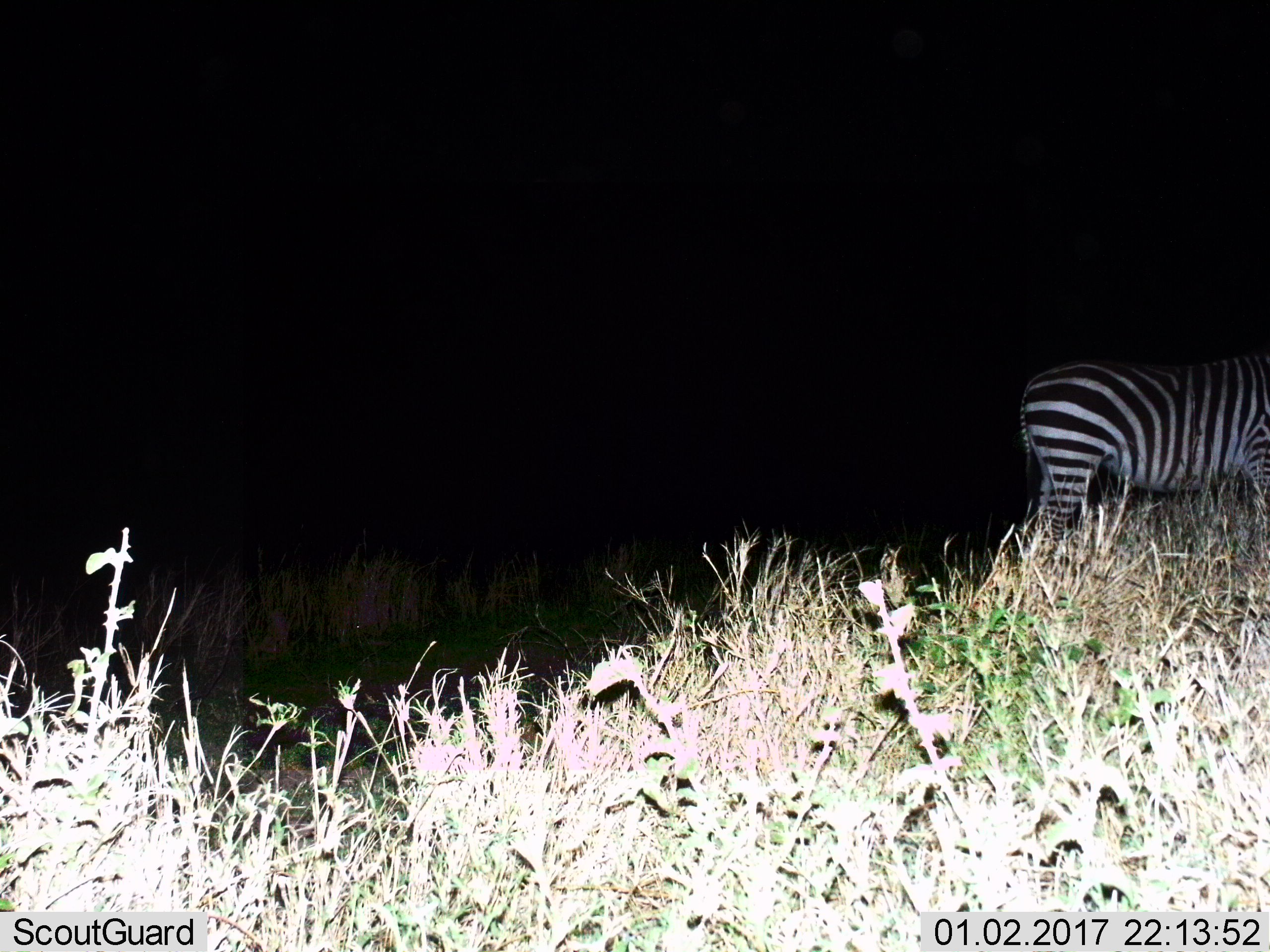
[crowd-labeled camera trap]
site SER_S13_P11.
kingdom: Animalia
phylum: Chordata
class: Mammalia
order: Perissodactyla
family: Equidae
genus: Equus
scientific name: Equus quagga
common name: plains zebra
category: zebraplains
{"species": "zebraplains (plains zebra) (Equus quagga)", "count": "1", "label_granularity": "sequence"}